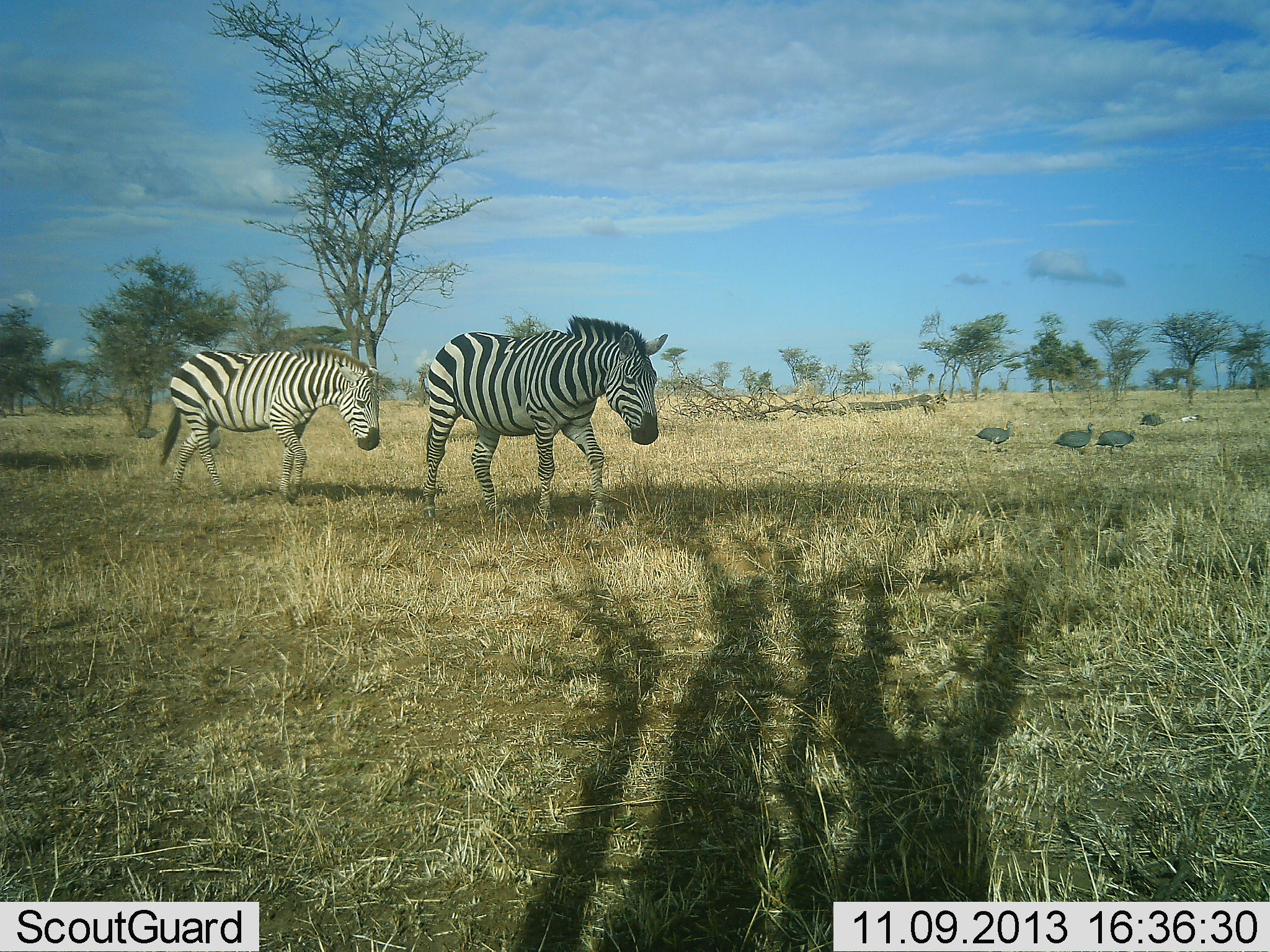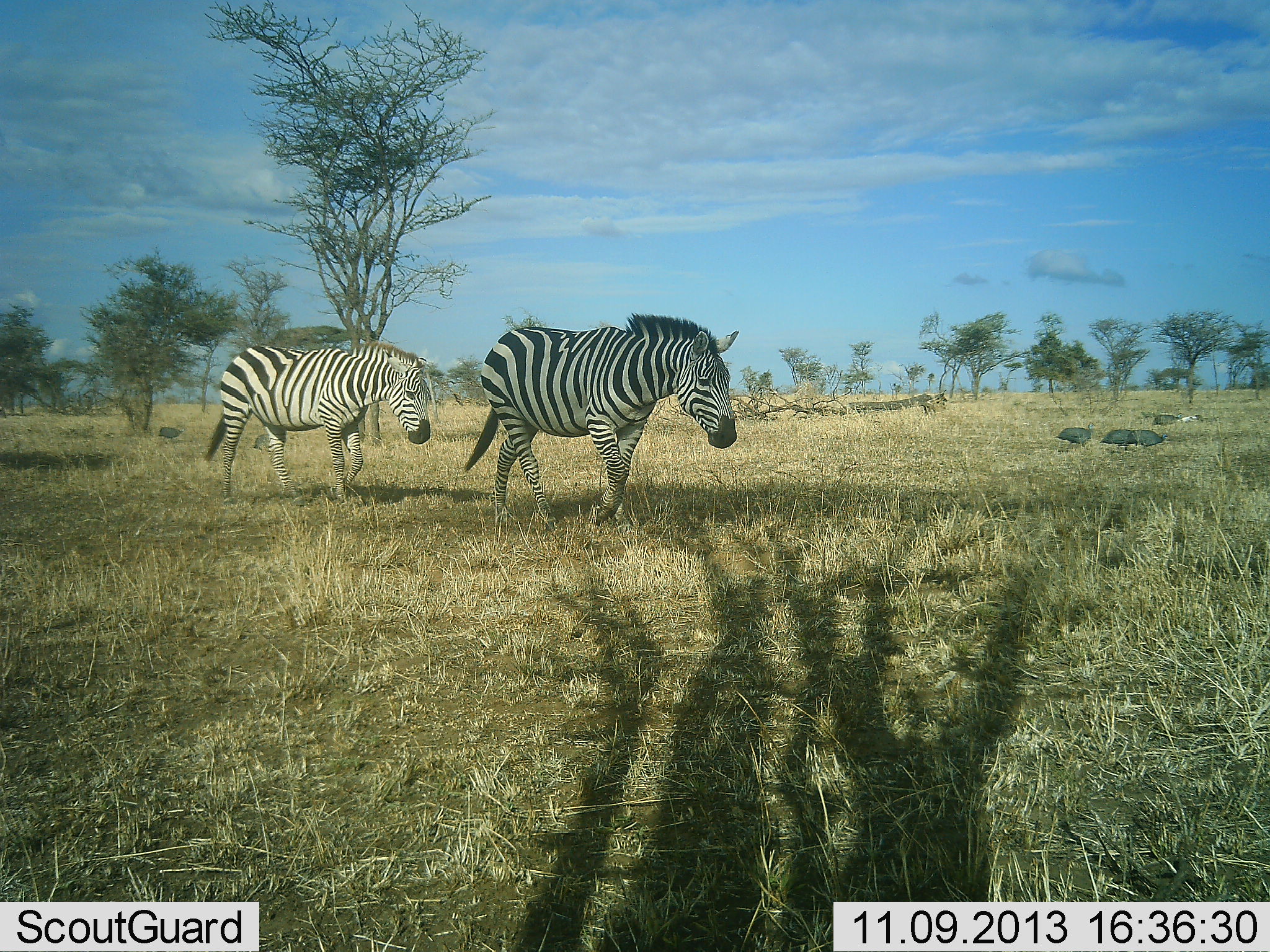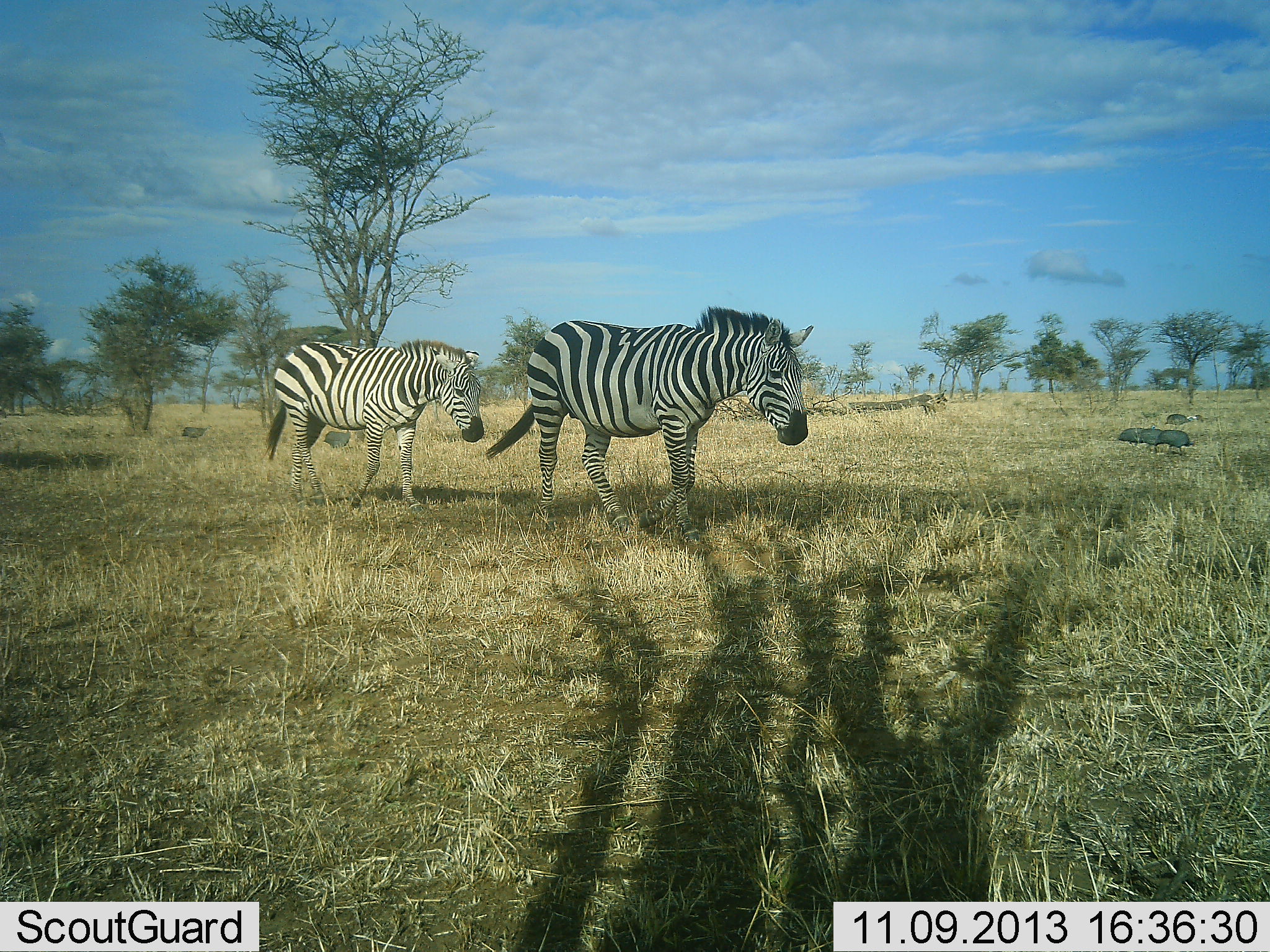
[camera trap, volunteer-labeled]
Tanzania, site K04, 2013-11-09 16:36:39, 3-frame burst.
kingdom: Animalia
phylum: Chordata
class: Aves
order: Galliformes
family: Numididae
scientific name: Numididae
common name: guinea fowl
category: guineafowl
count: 4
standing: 10%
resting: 0%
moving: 80%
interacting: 0%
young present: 0%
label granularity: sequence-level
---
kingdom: Animalia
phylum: Chordata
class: Mammalia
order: Perissodactyla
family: Equidae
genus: Equus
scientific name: Equus quagga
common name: plains zebra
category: zebra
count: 2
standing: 9%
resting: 0%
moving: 100%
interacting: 0%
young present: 0%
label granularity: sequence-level